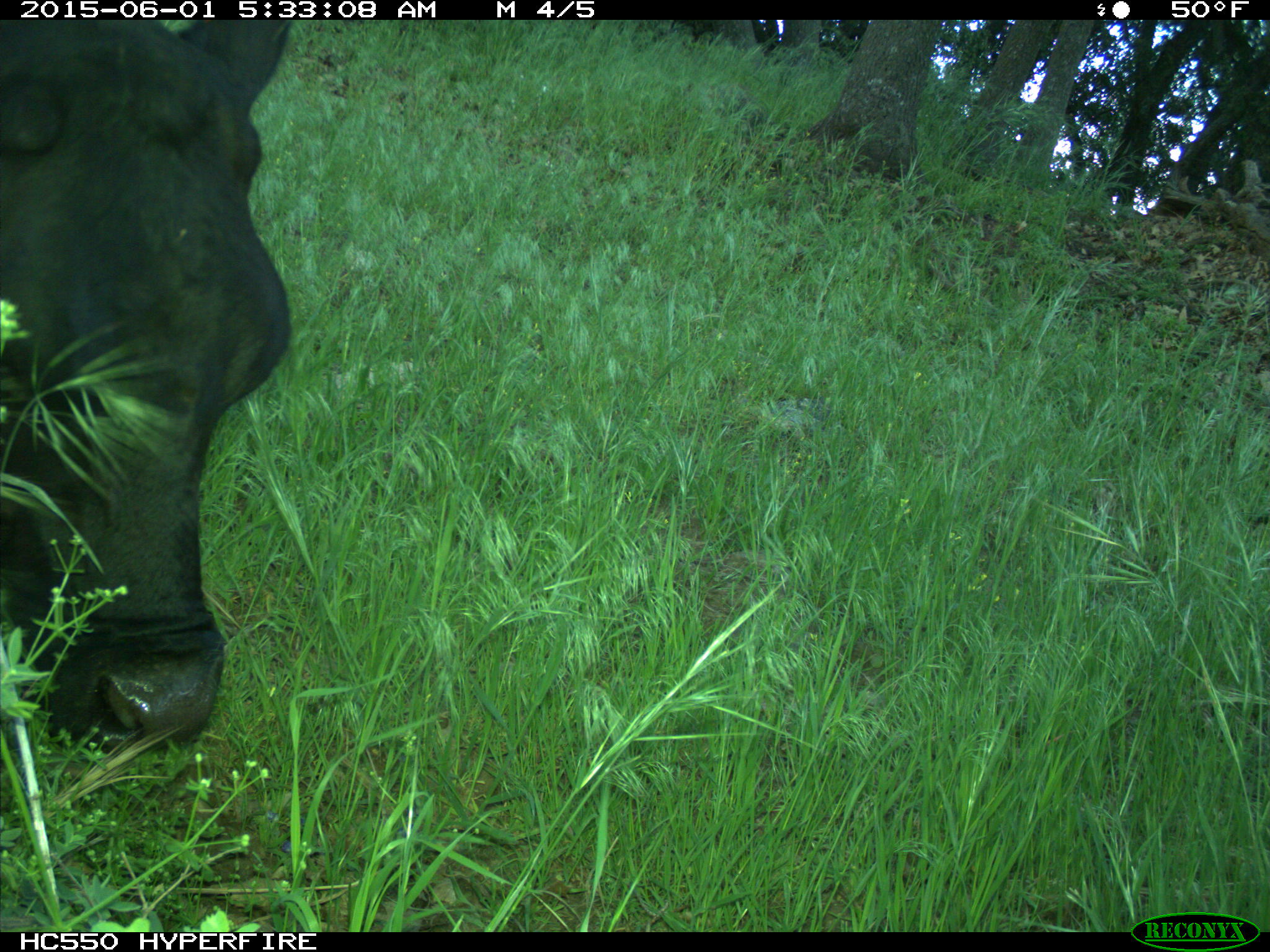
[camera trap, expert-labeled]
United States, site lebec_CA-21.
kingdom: Animalia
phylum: Chordata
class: Mammalia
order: Artiodactyla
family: Bovidae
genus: Bos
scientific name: Bos taurus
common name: domestic cow